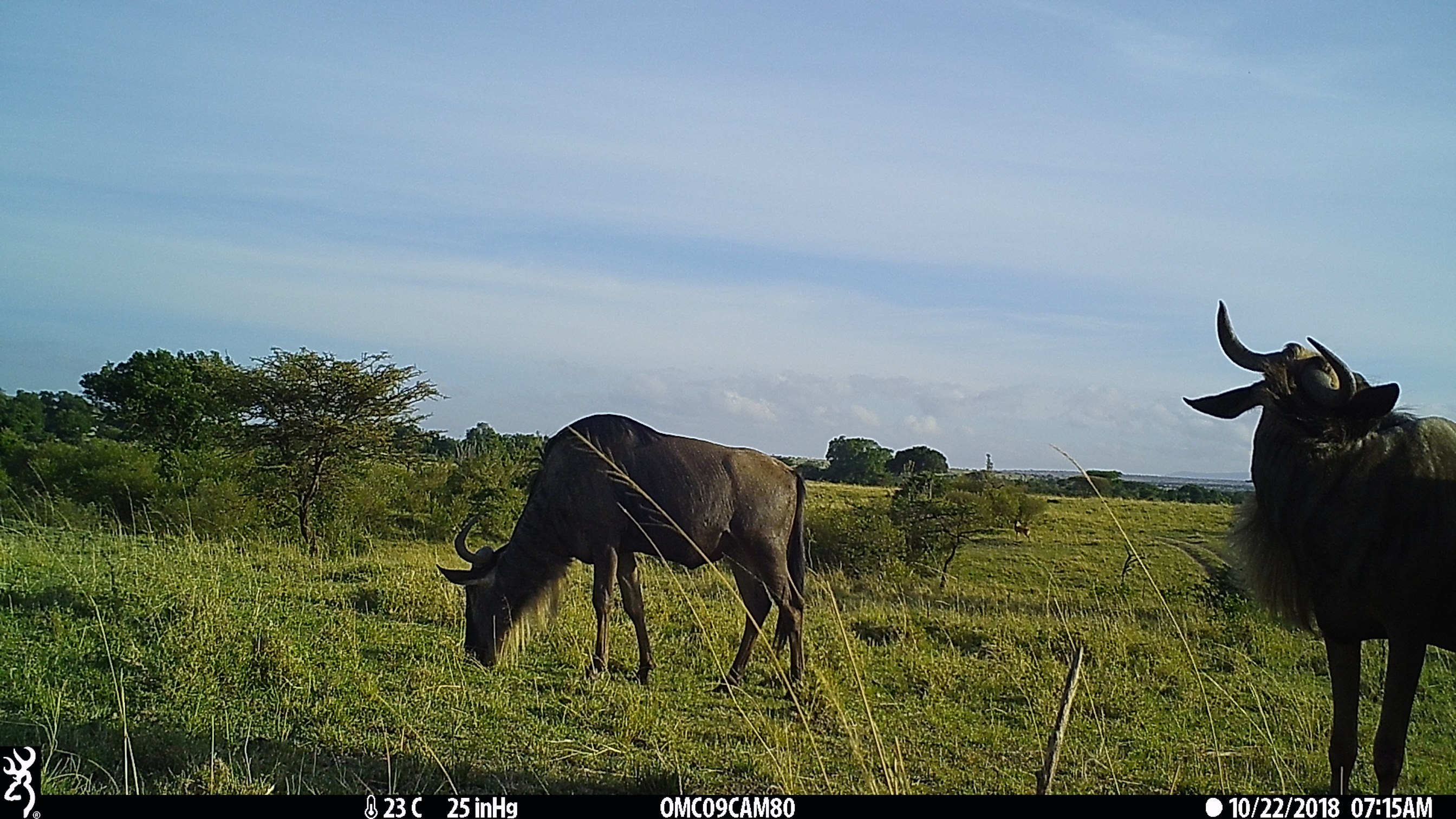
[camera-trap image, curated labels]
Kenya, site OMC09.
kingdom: Animalia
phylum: Chordata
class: Mammalia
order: Artiodactyla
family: Bovidae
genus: Connochaetes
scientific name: Connochaetes taurinus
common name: blue wildebeest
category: wildebeest